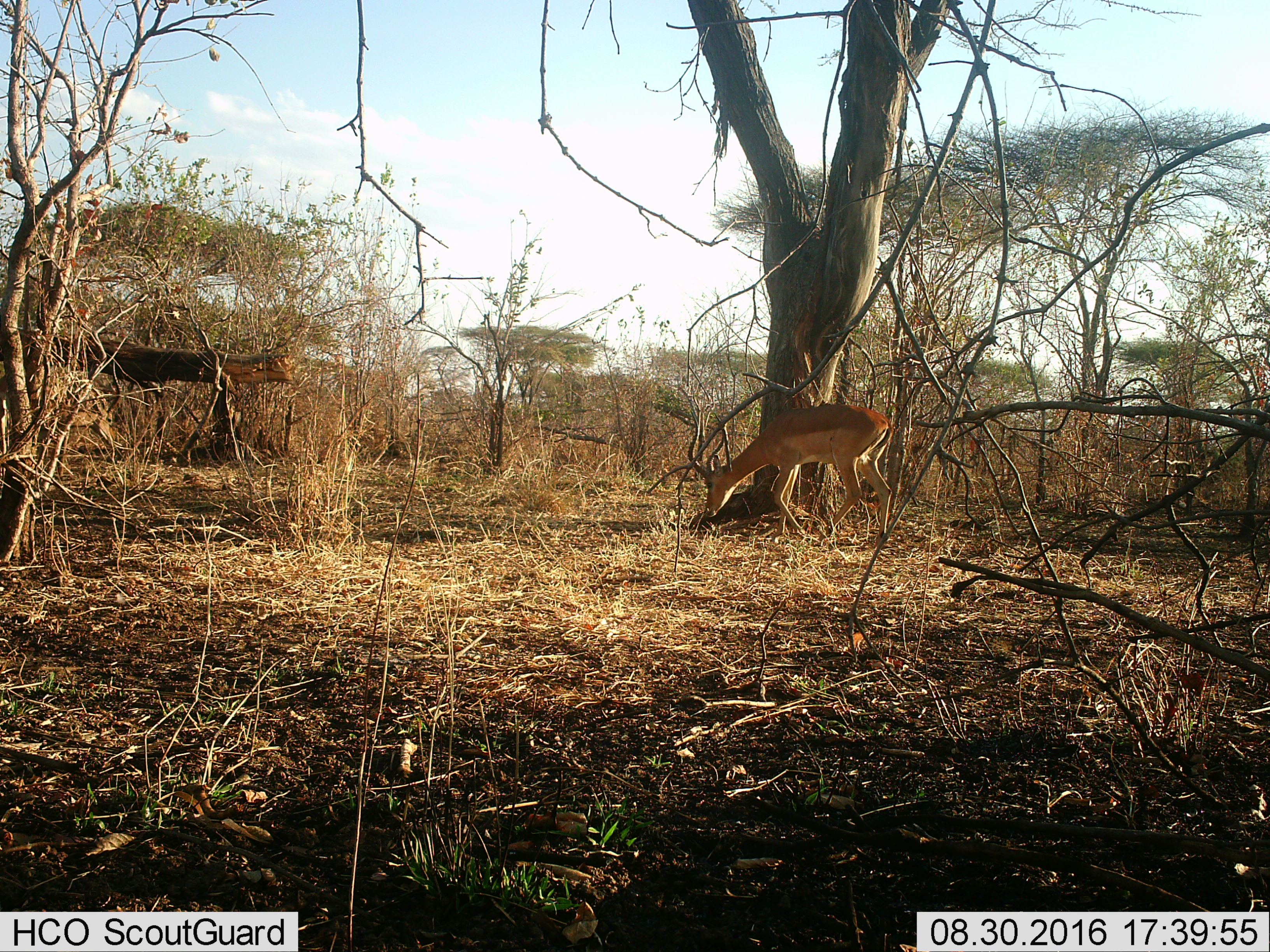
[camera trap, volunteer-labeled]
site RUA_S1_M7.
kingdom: Animalia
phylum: Chordata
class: Mammalia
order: Artiodactyla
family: Bovidae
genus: Aepyceros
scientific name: Aepyceros melampus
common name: impala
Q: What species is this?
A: Impala (Aepyceros melampus).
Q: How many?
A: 1.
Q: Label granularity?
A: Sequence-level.